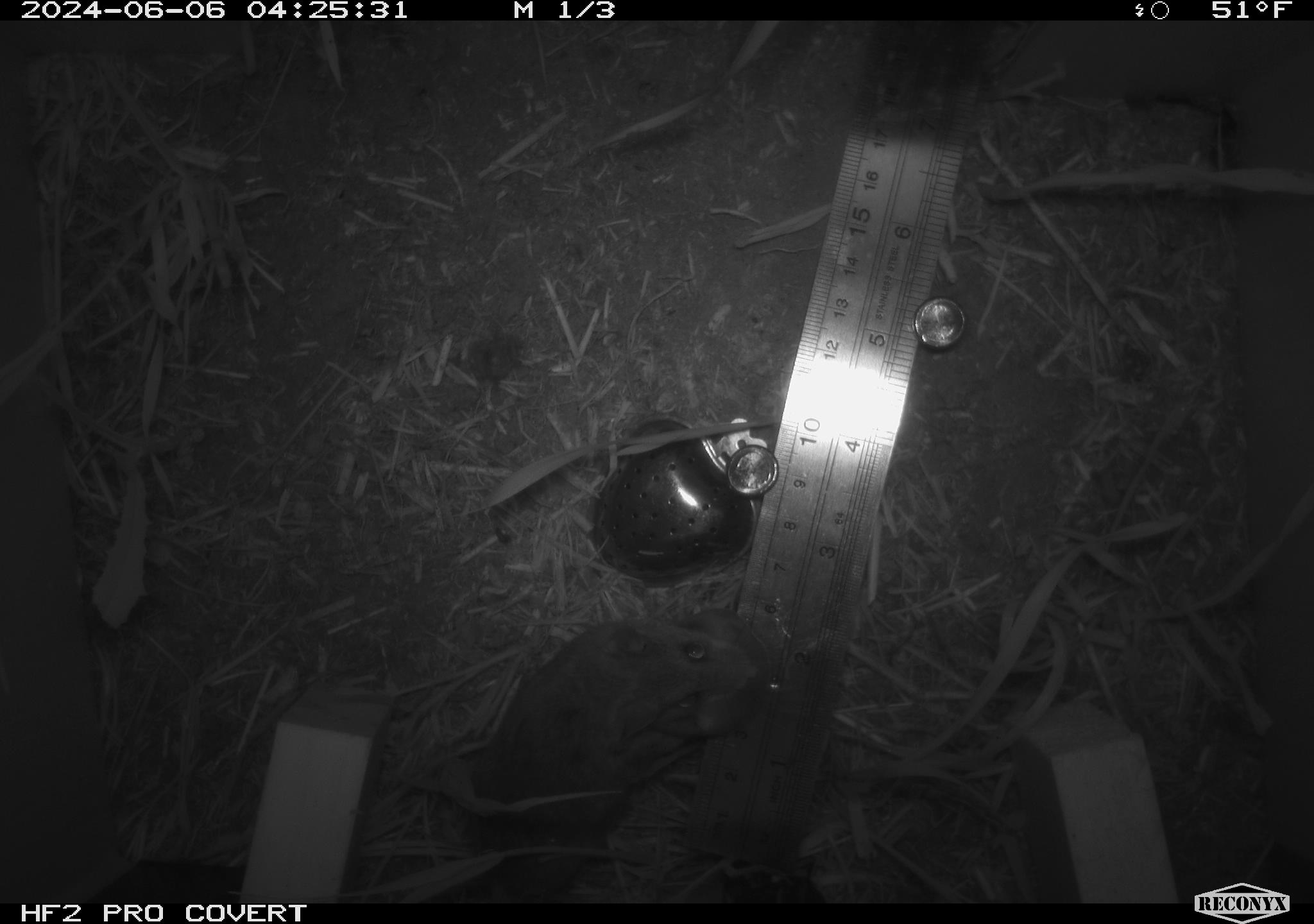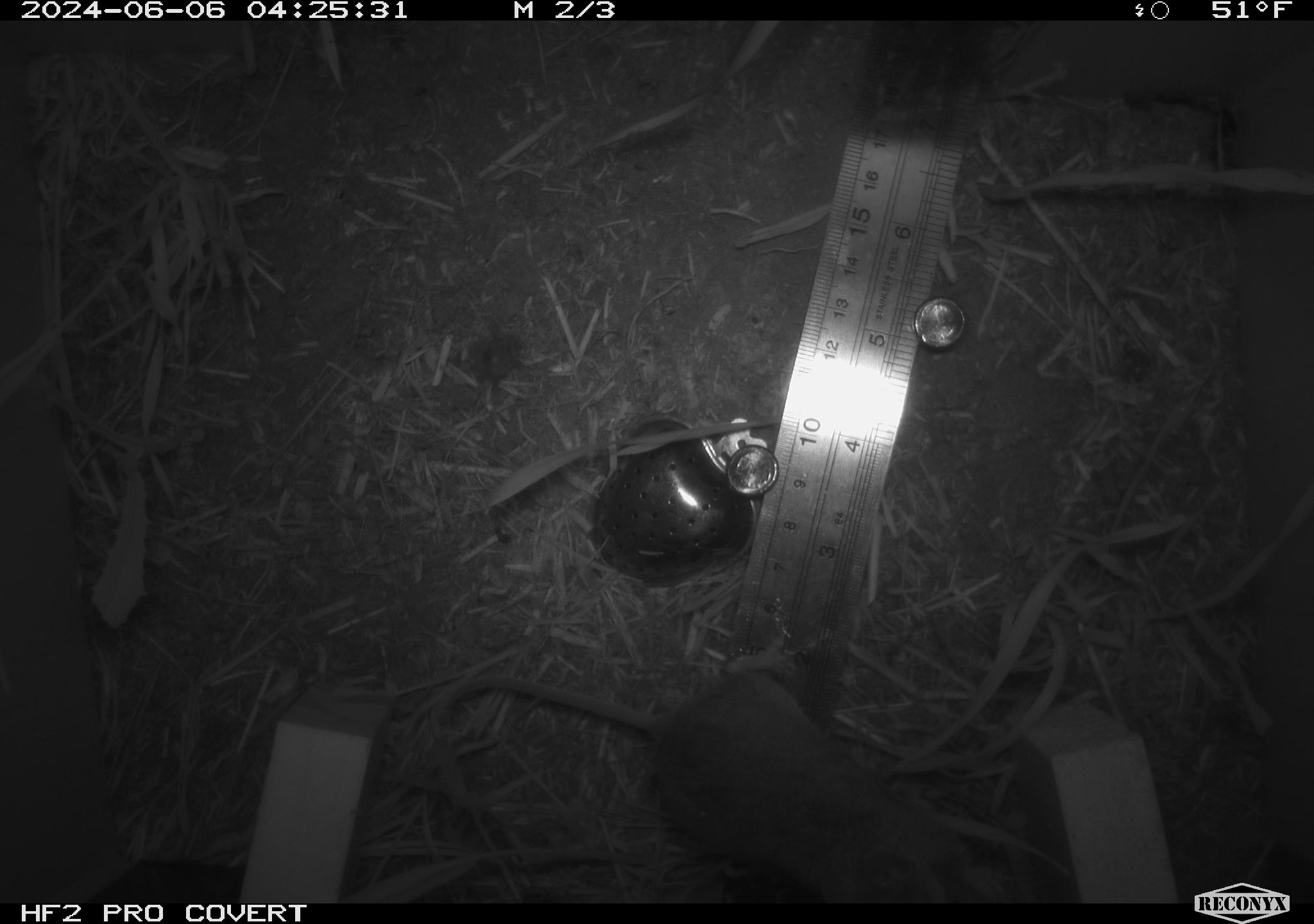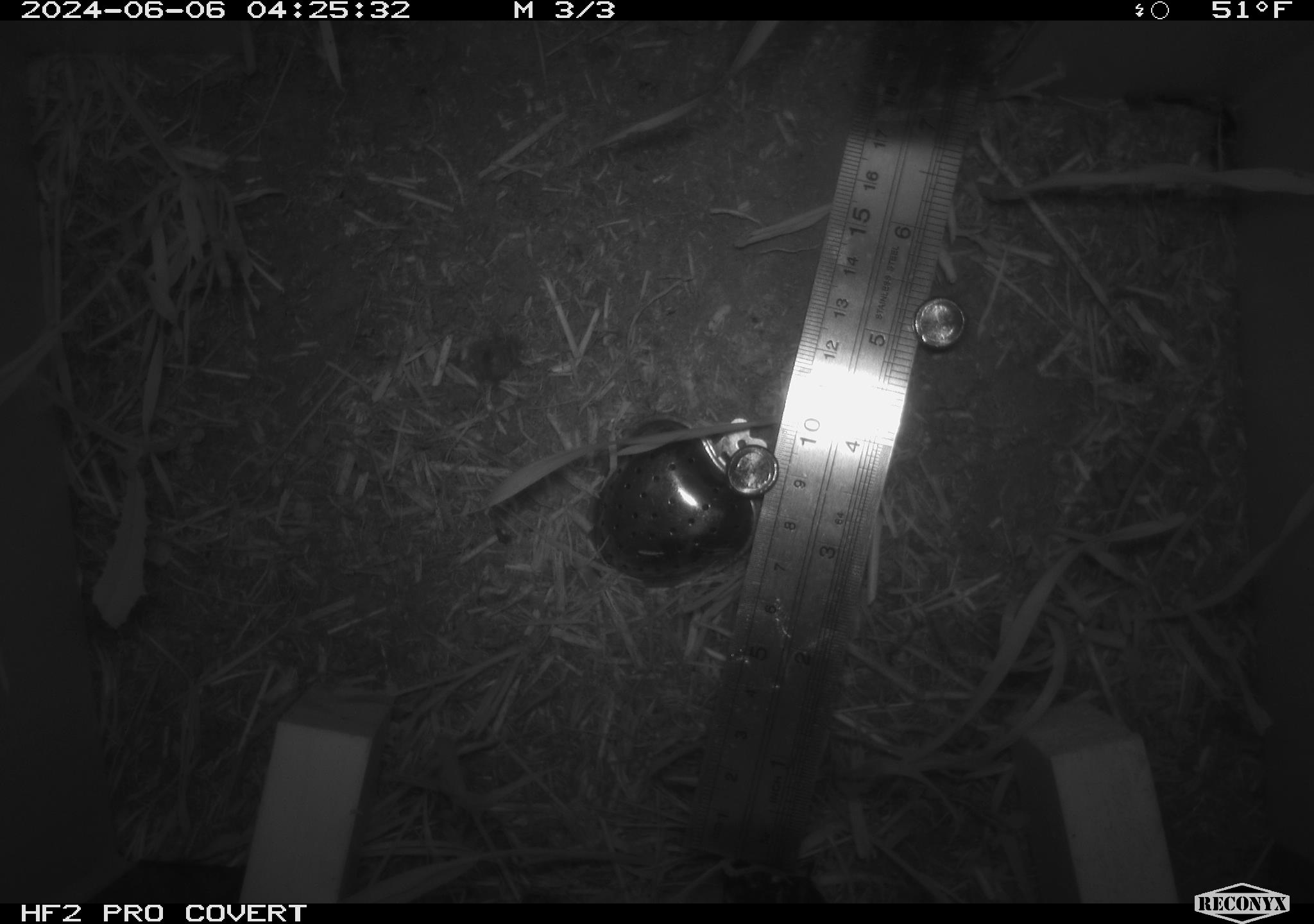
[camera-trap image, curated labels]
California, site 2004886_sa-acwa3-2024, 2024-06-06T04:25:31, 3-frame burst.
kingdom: Animalia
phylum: Chordata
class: Mammalia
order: Rodentia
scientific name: Rodentia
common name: mouse species